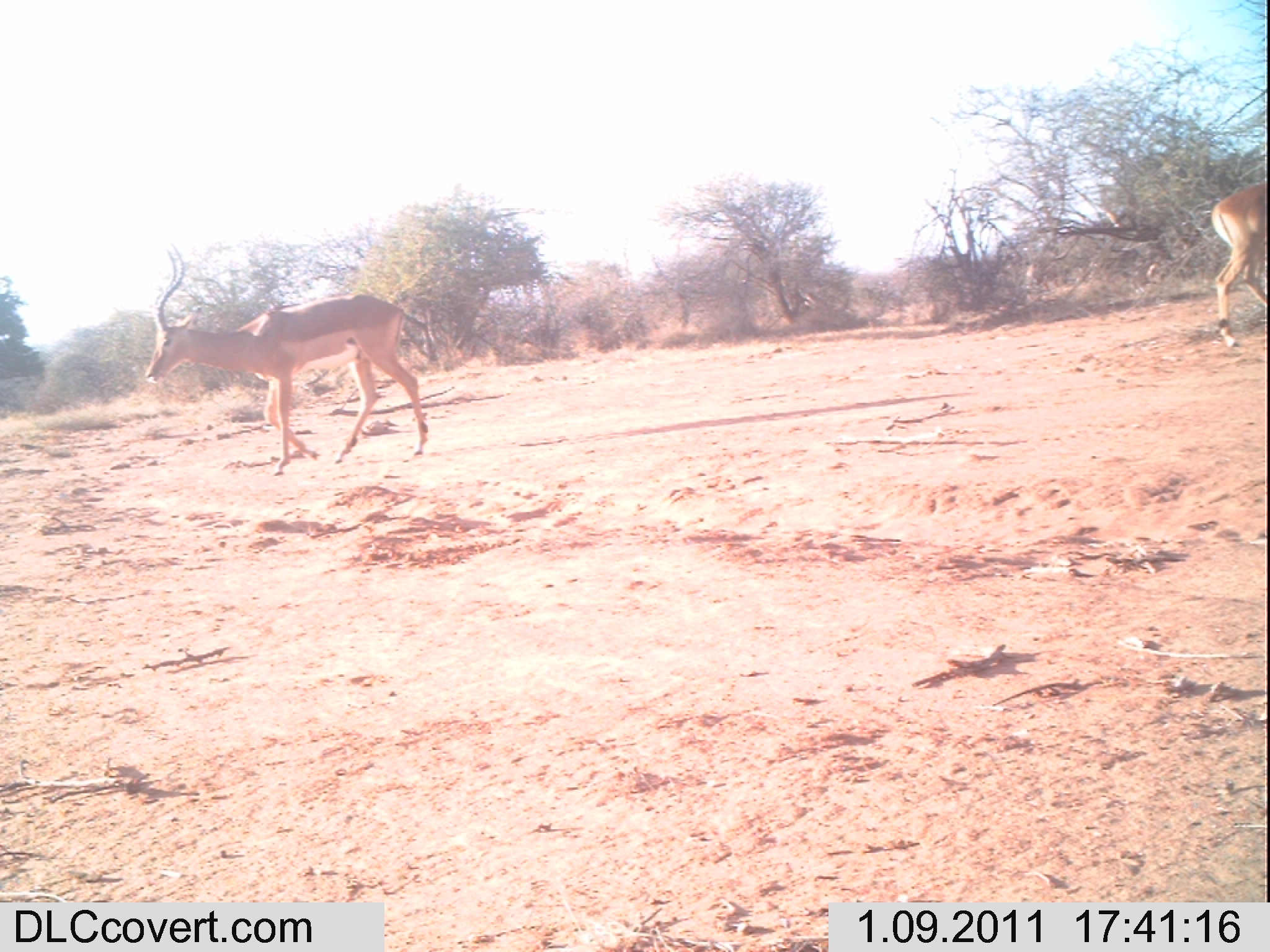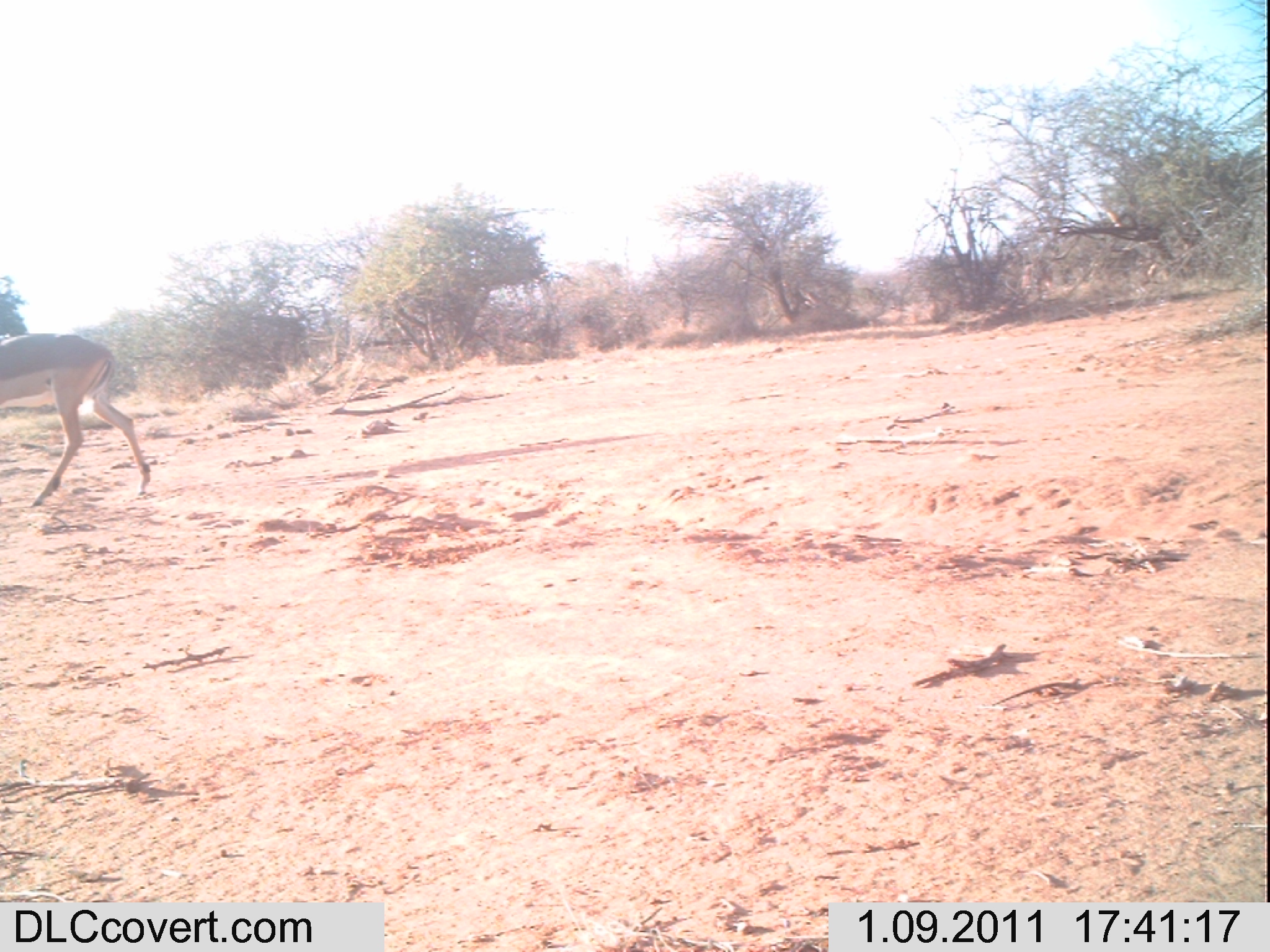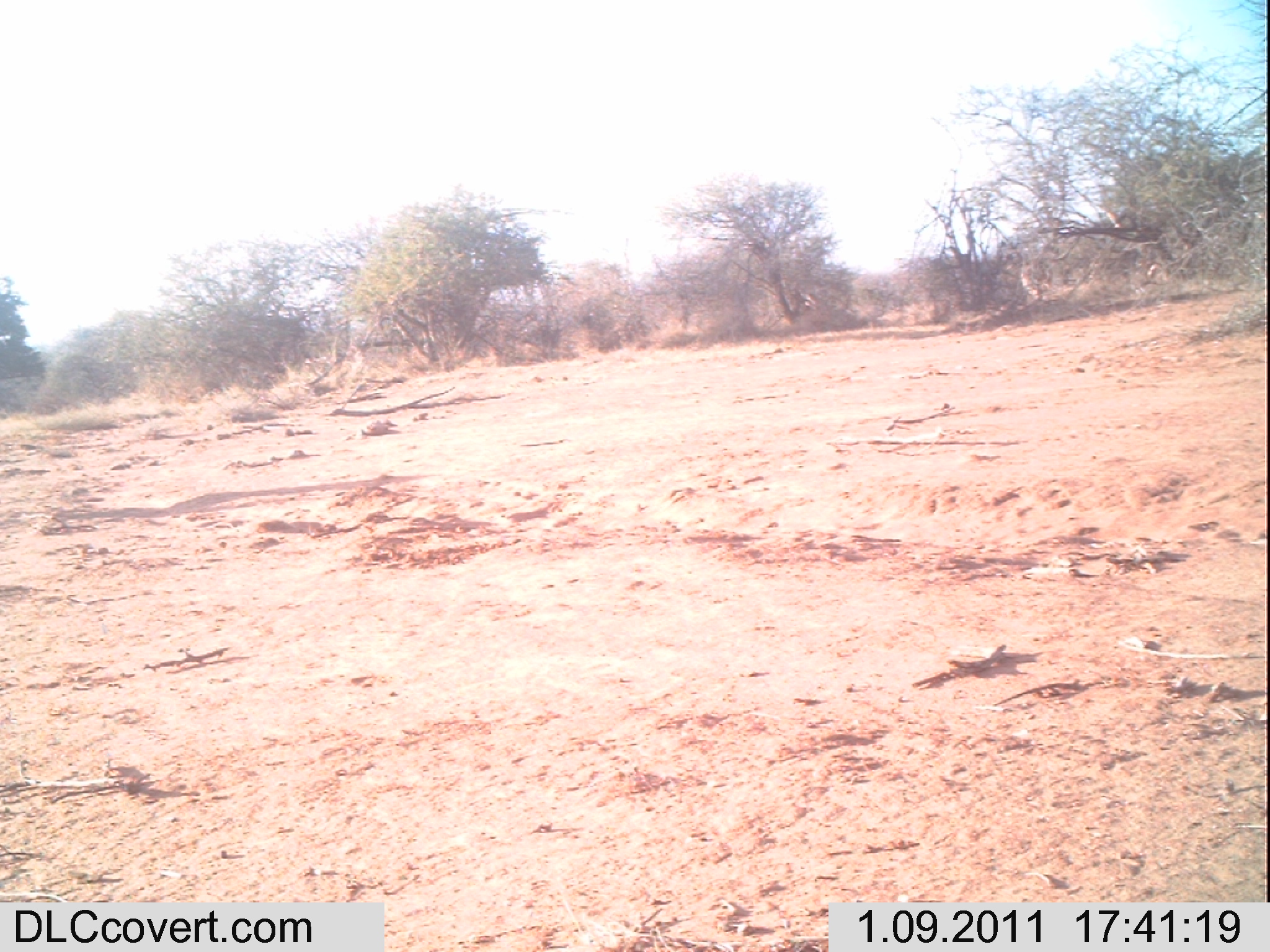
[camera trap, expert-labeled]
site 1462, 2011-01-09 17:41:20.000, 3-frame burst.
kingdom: Animalia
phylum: Chordata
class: Mammalia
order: Artiodactyla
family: Bovidae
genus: Aepyceros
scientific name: Aepyceros melampus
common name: impala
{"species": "Aepyceros melampus (impala)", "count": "2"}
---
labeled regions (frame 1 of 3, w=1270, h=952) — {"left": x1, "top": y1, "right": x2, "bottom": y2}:
aepyceros melampus: {"left": 144, "top": 241, "right": 430, "bottom": 476}; {"left": 1207, "top": 176, "right": 1266, "bottom": 356}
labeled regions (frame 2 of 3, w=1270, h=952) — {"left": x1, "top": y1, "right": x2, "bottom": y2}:
aepyceros melampus: {"left": 0, "top": 333, "right": 151, "bottom": 506}